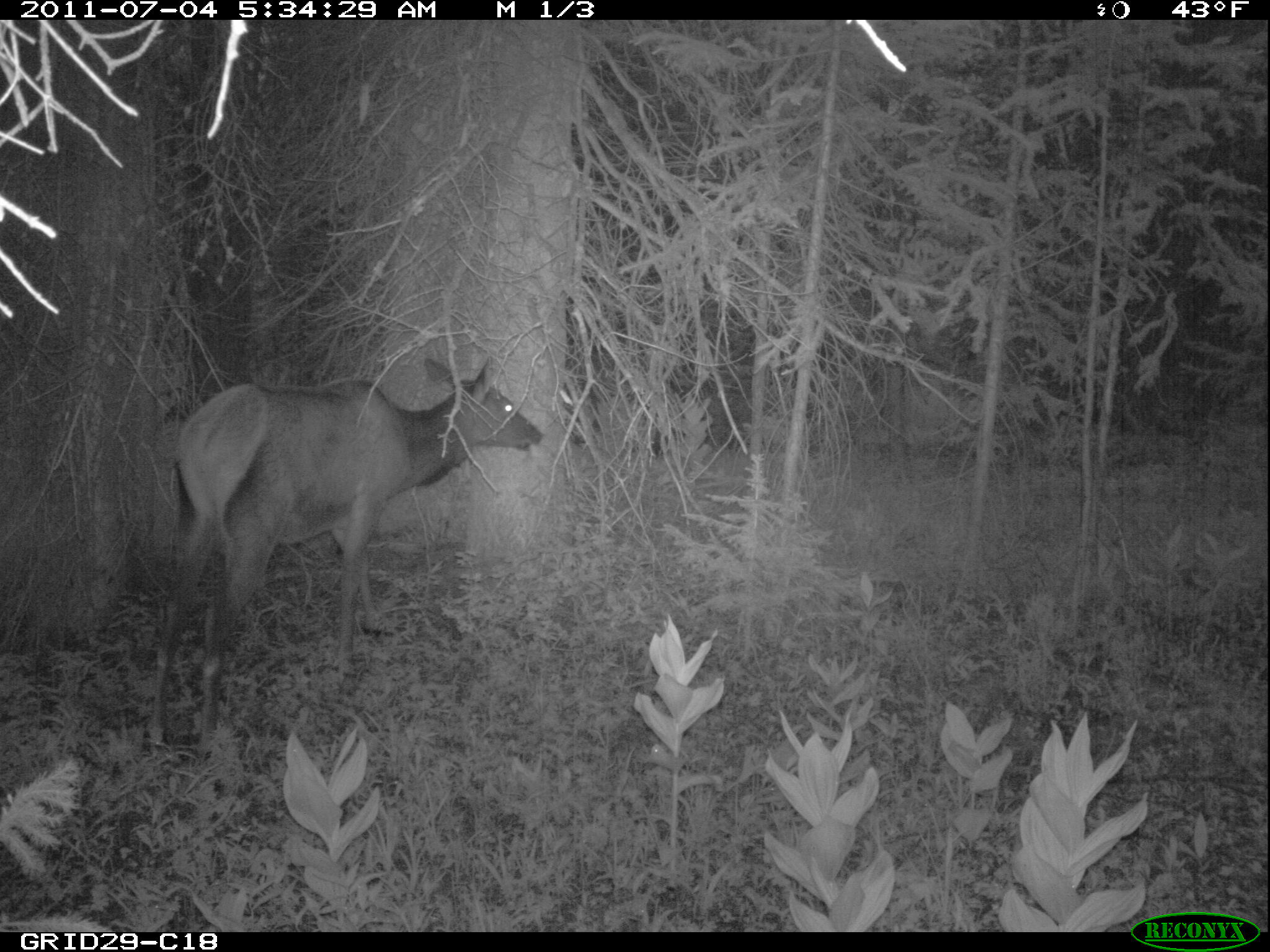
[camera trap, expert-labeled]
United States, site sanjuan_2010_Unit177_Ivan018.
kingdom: Animalia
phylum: Chordata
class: Mammalia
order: Artiodactyla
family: Cervidae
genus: Cervus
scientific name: Cervus elaphus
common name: red deer